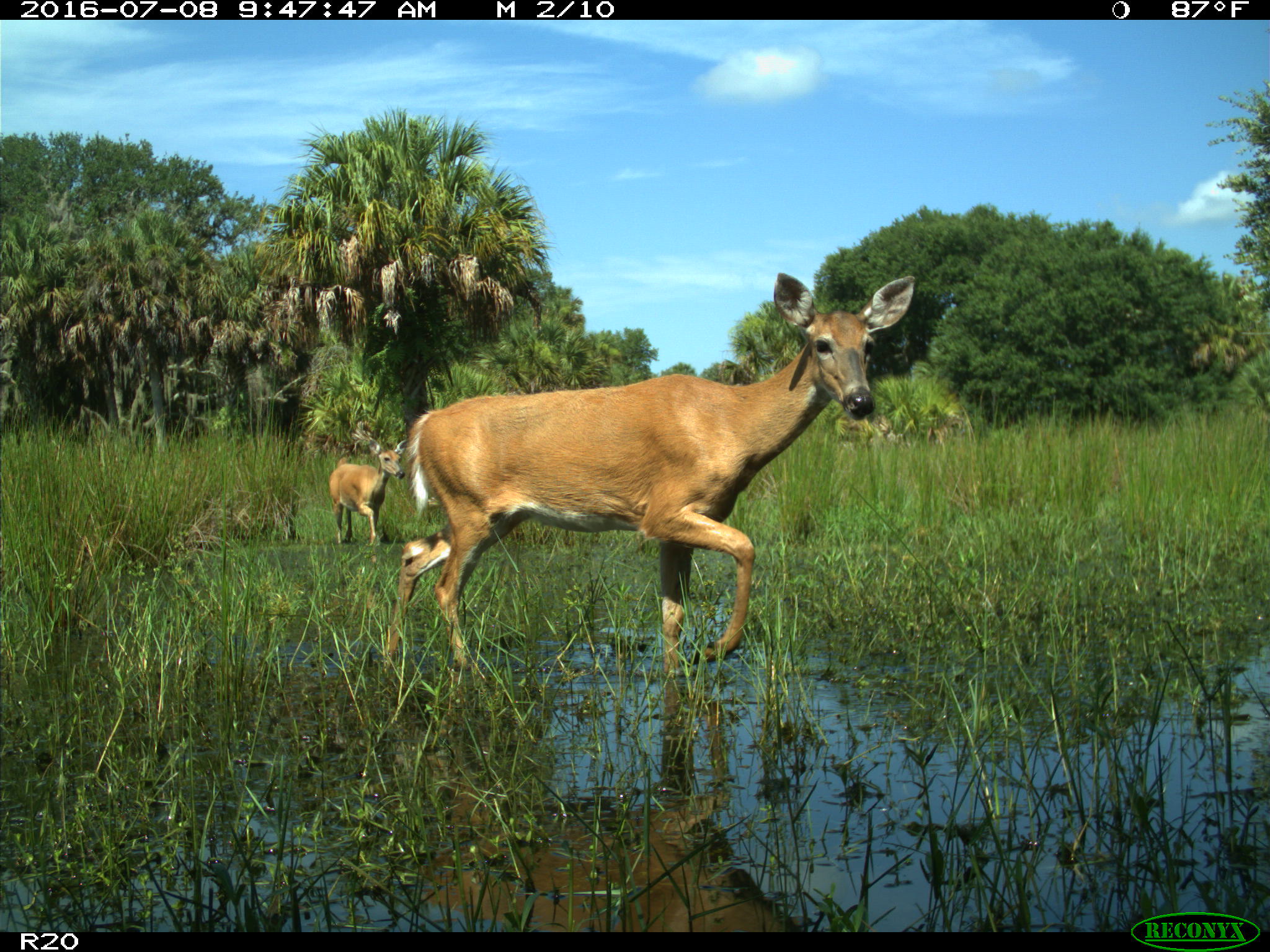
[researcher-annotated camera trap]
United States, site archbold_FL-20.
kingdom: Animalia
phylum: Chordata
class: Mammalia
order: Artiodactyla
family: Cervidae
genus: Odocoileus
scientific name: Odocoileus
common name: deer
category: unidentified deer